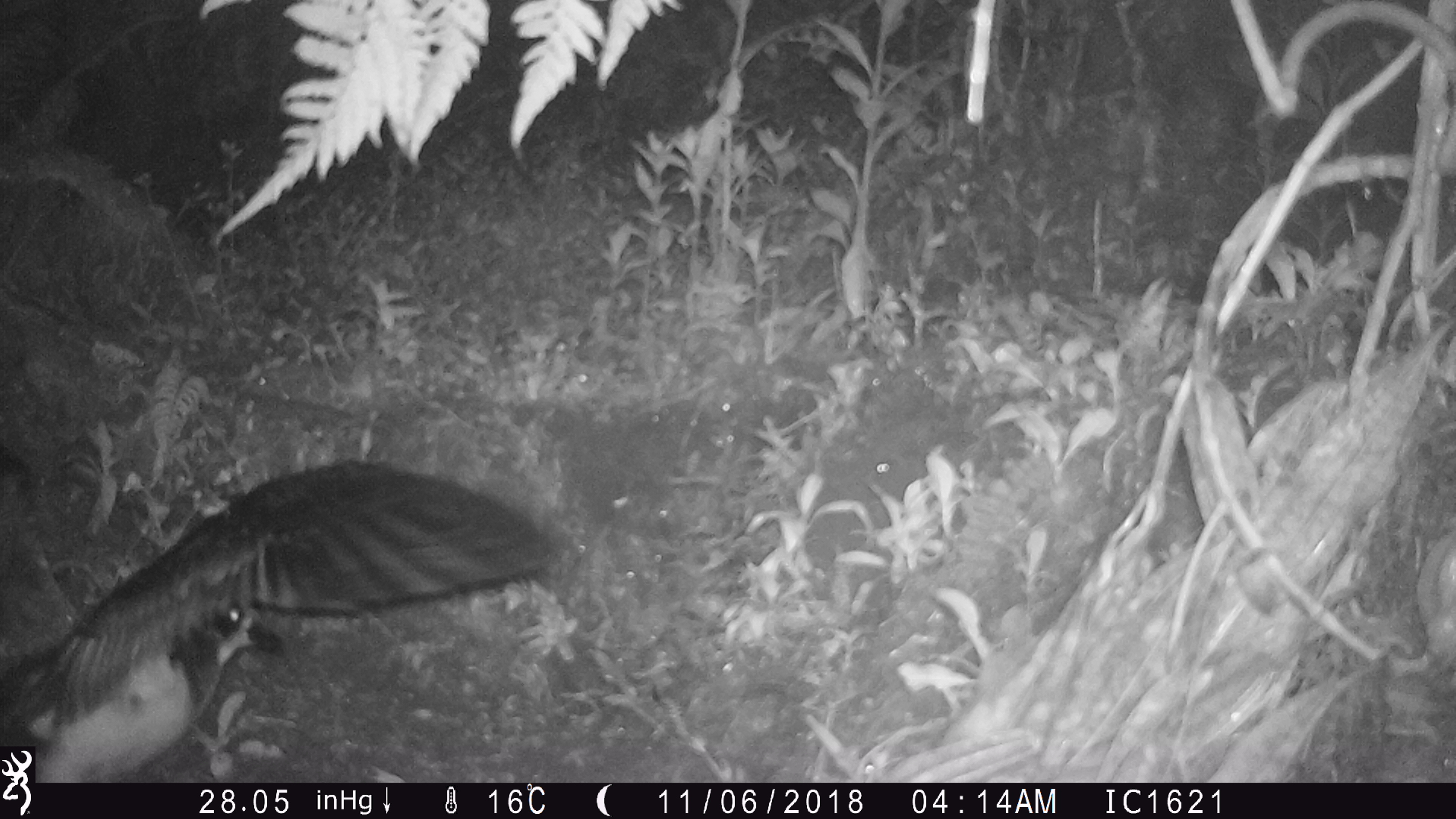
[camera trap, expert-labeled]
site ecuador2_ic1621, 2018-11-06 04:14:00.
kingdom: Animalia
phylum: Chordata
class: Aves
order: Procellariiformes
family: Procellariidae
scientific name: Procellariidae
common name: petrel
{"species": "petrel (Procellariidae)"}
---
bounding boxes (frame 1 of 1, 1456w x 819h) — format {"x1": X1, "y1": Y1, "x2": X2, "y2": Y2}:
petrel: {"x1": 0, "y1": 438, "x2": 569, "y2": 781}